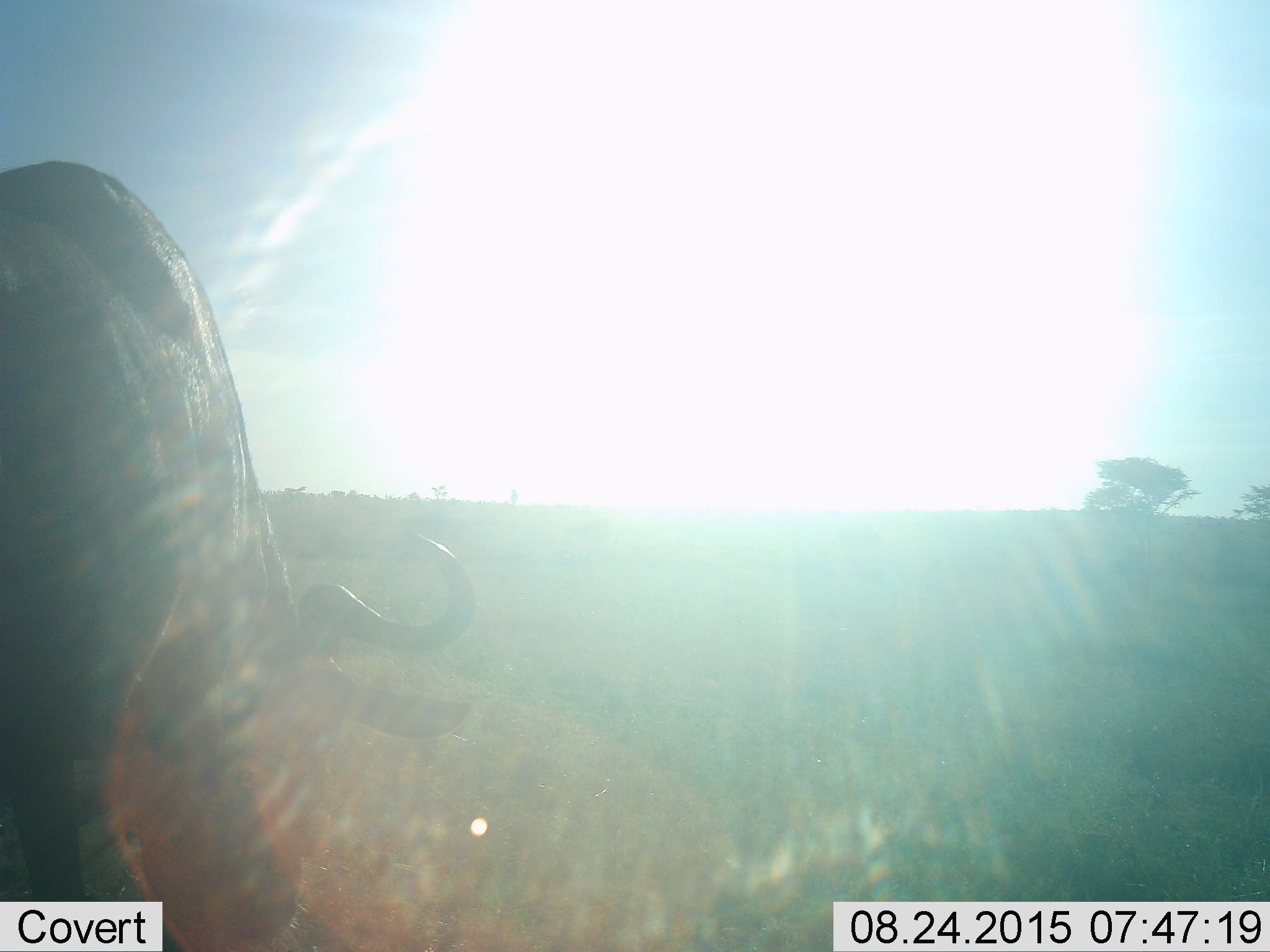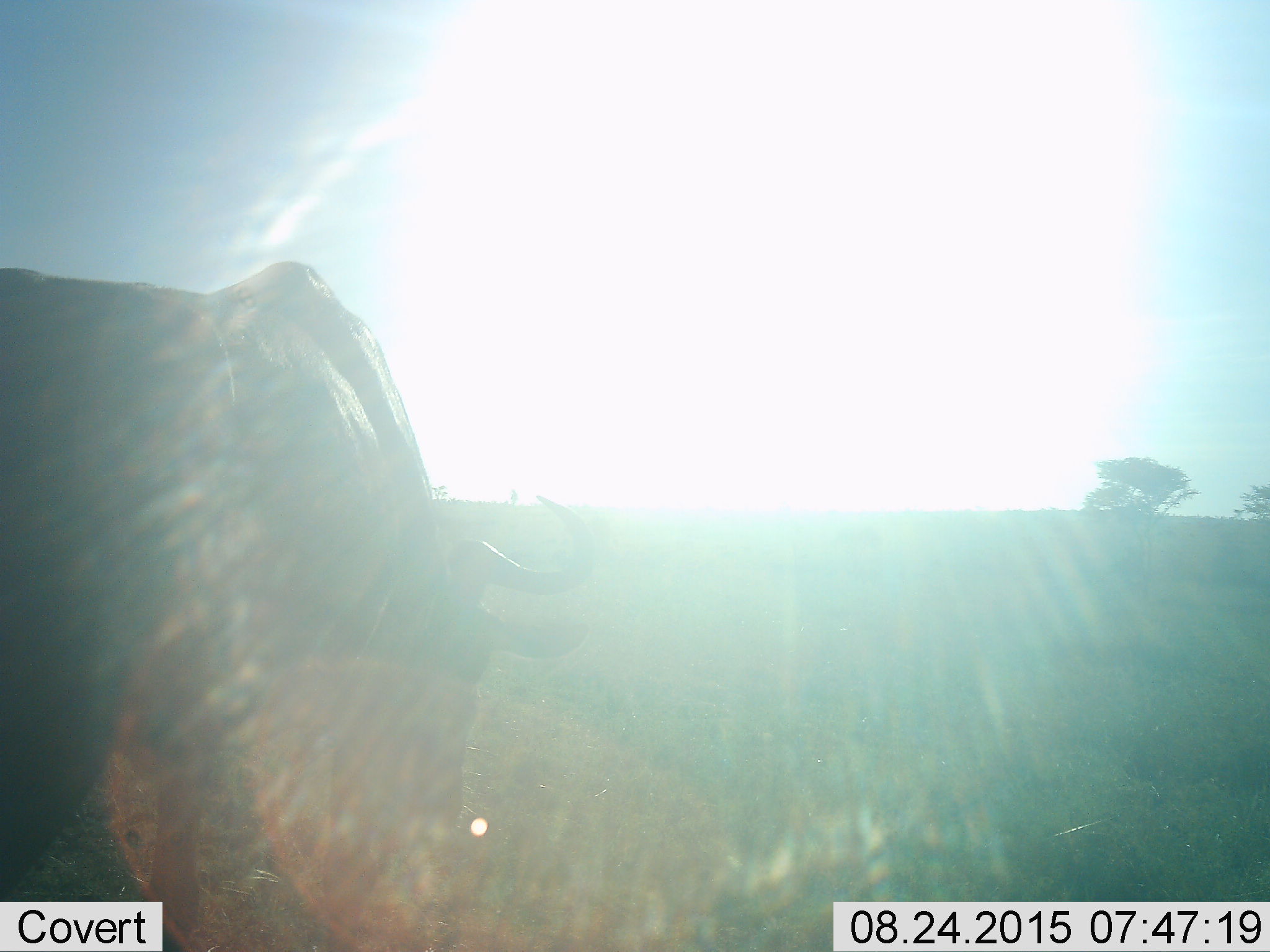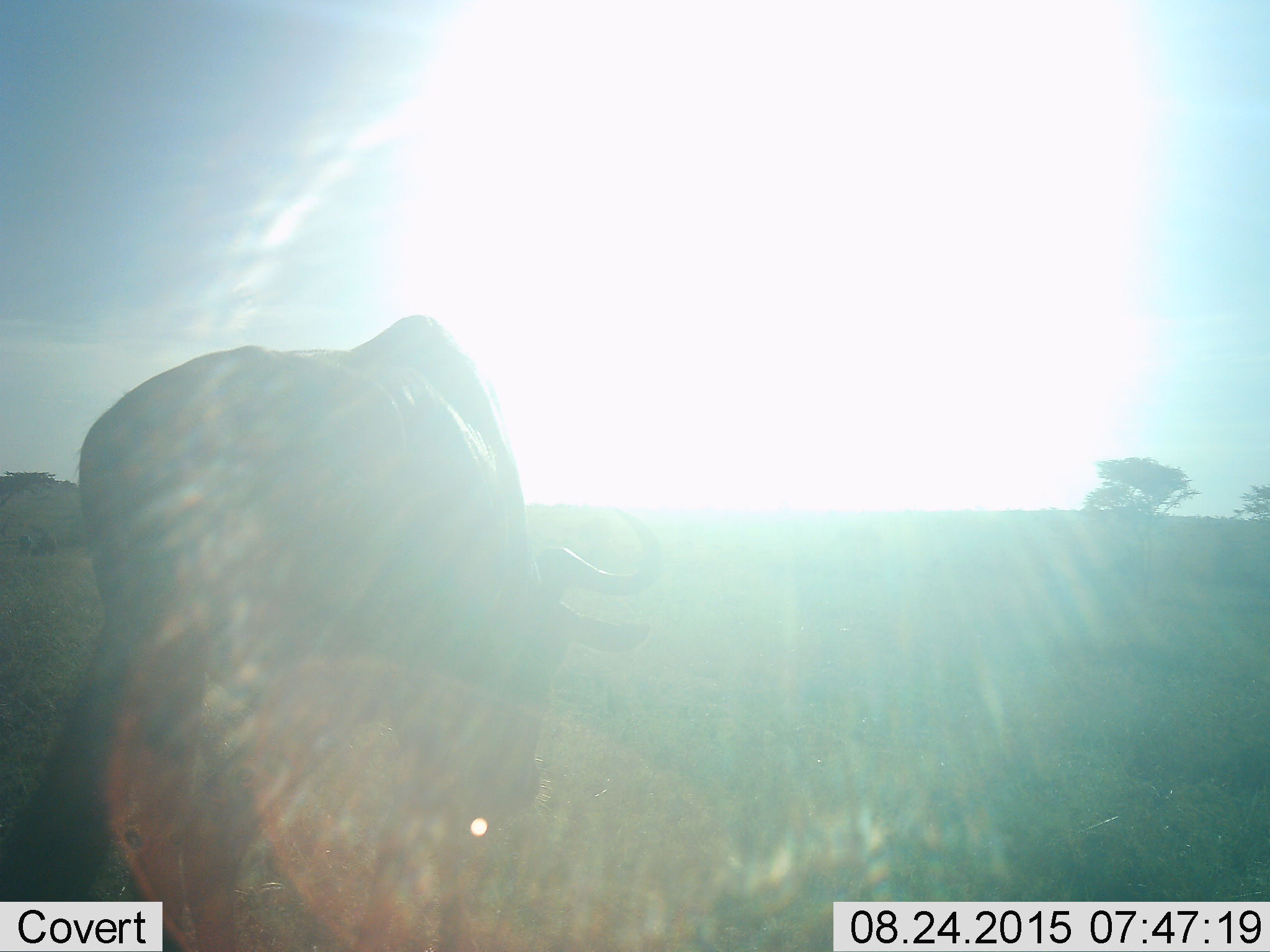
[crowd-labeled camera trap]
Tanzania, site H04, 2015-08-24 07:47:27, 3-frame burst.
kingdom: Animalia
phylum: Chordata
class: Mammalia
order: Artiodactyla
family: Bovidae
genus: Connochaetes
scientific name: Connochaetes taurinus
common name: blue wildebeest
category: wildebeest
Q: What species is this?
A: Wildebeest (blue wildebeest) (Connochaetes taurinus).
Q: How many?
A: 1.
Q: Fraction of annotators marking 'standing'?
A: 0%.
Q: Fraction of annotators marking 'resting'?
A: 0%.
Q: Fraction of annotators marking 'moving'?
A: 80%.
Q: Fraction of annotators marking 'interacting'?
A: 0%.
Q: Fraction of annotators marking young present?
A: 0%.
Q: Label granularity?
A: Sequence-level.